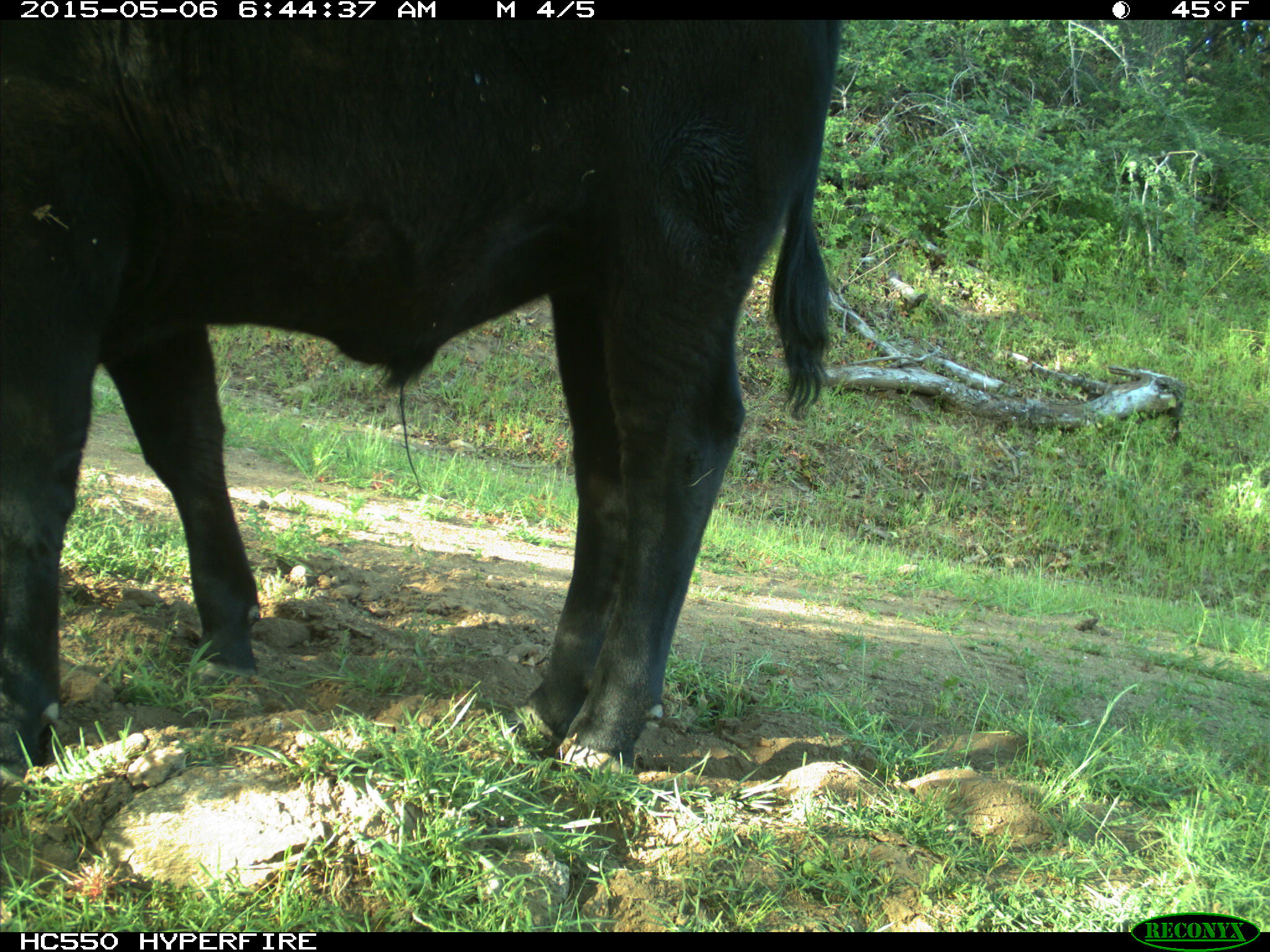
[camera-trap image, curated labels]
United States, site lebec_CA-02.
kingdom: Animalia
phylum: Chordata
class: Mammalia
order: Artiodactyla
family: Bovidae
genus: Bos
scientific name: Bos taurus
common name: domestic cow